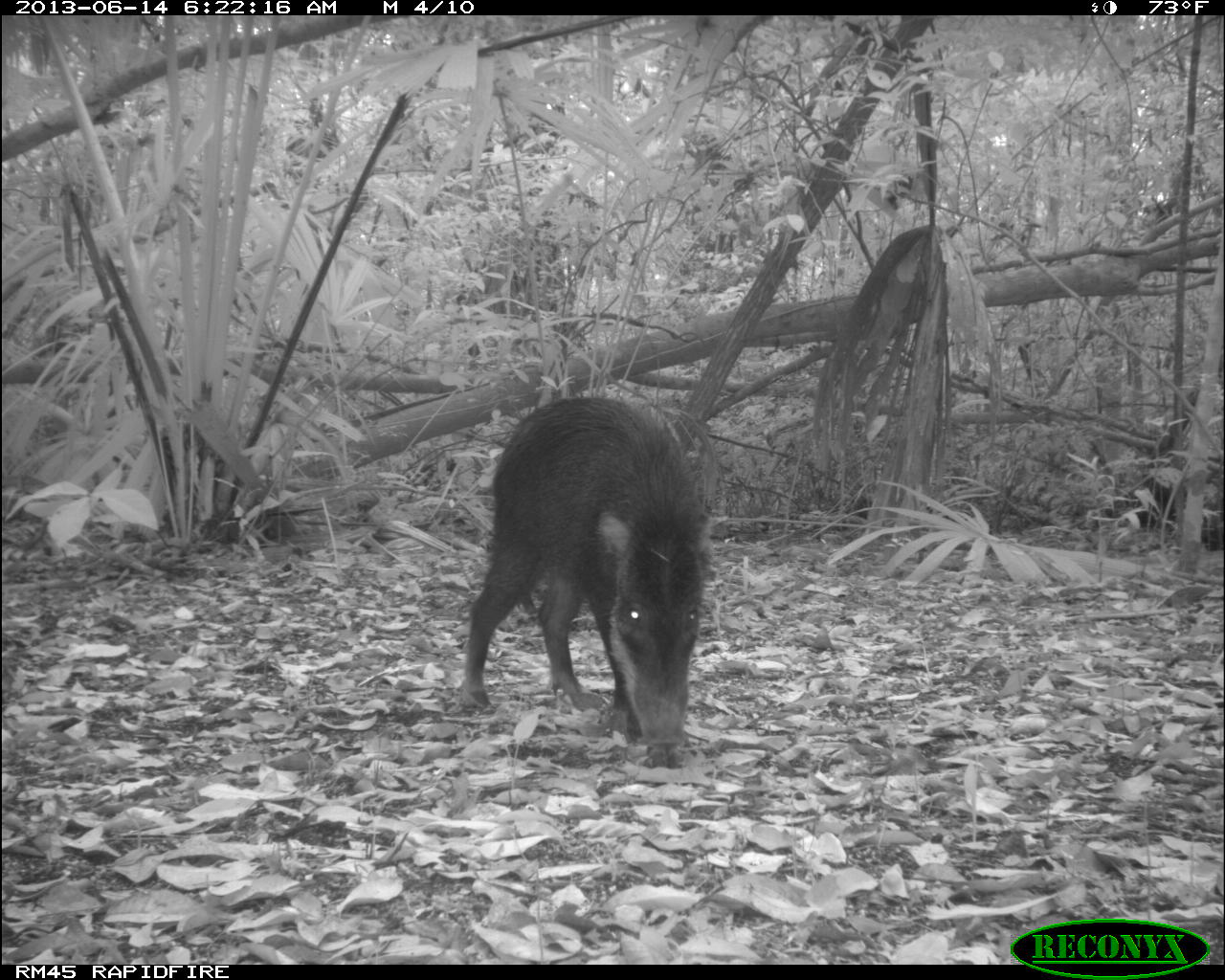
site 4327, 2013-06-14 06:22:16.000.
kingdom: Animalia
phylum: Chordata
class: Mammalia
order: Artiodactyla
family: Tayassuidae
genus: Tayassu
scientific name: Tayassu pecari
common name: white-lipped peccary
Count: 9.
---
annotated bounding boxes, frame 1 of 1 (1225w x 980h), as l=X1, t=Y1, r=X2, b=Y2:
tayassu pecari: l=460, t=391, r=710, b=748